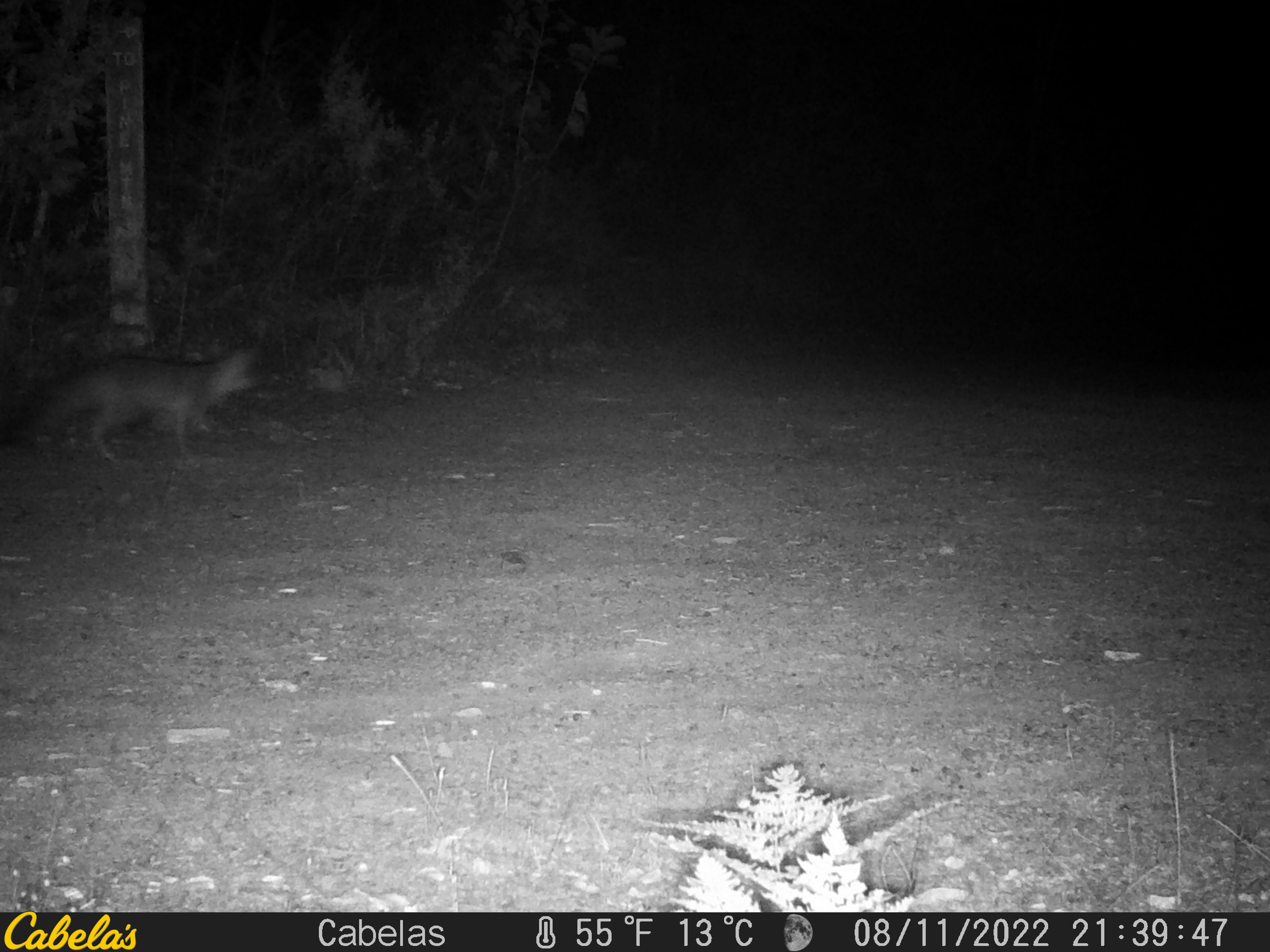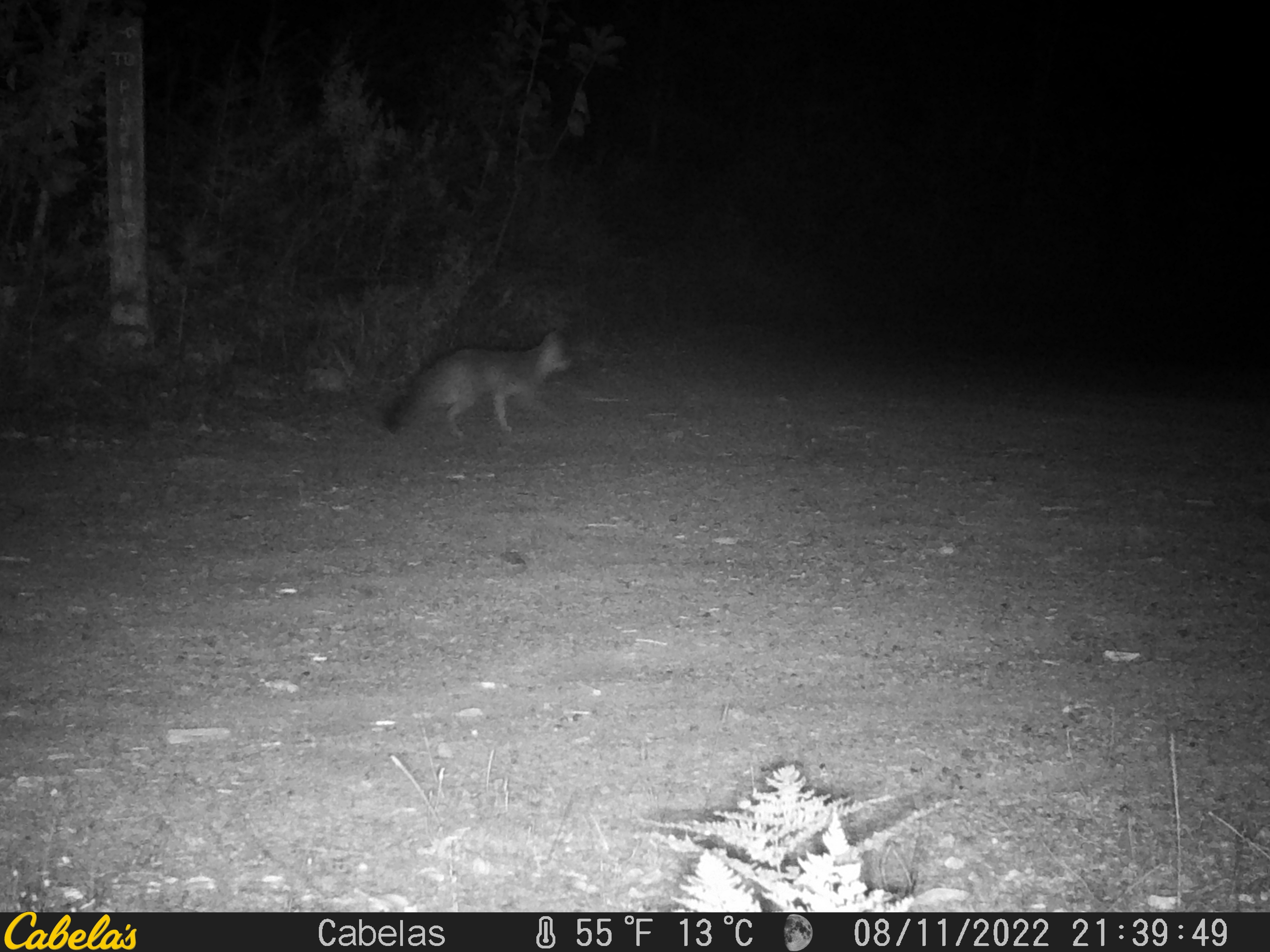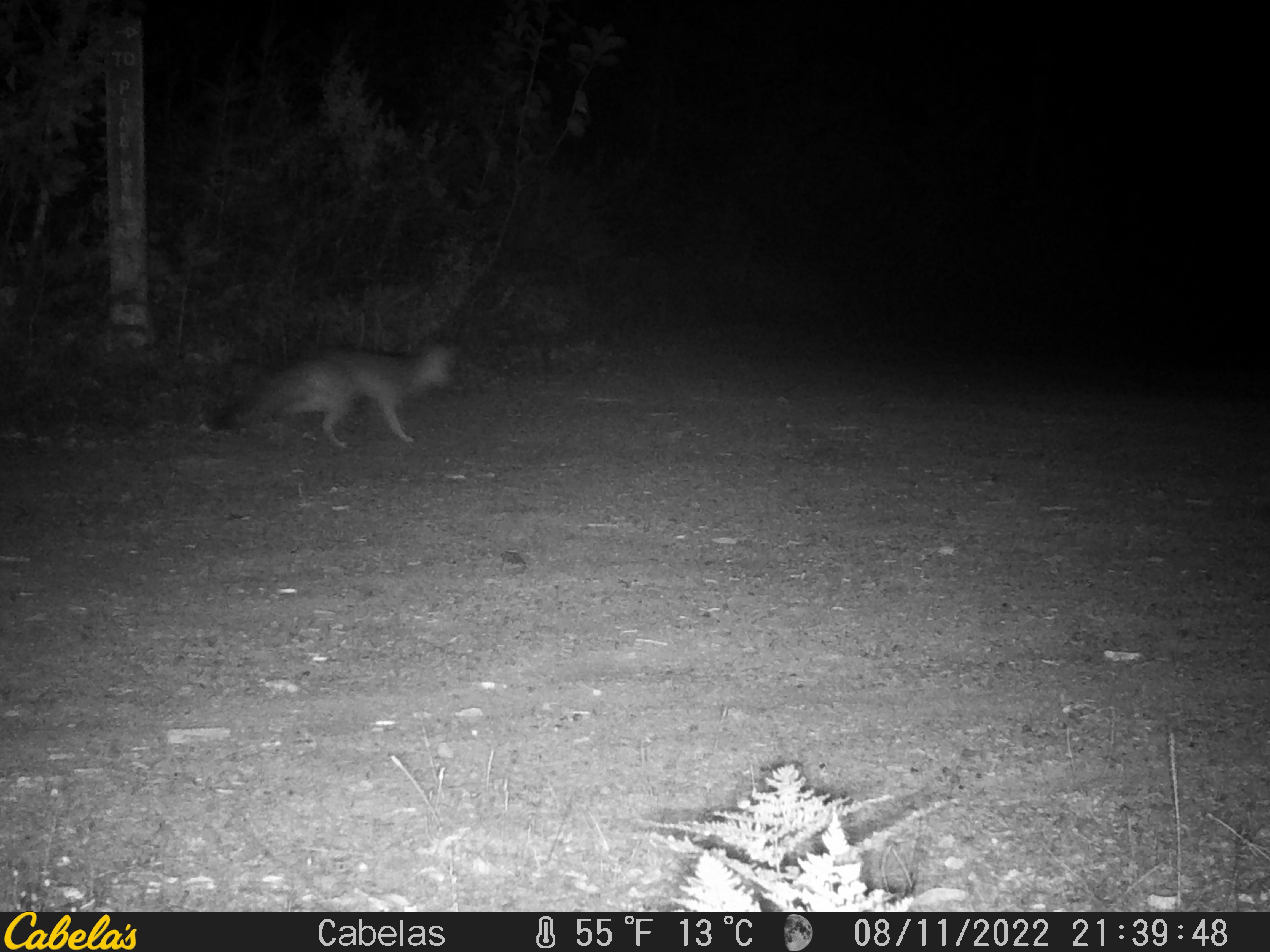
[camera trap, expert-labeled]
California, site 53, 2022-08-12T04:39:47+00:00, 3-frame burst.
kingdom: Animalia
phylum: Chordata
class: Mammalia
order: Carnivora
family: Canidae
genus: Urocyon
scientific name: Urocyon cinereoargenteus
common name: gray fox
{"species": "gray fox (Urocyon cinereoargenteus)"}